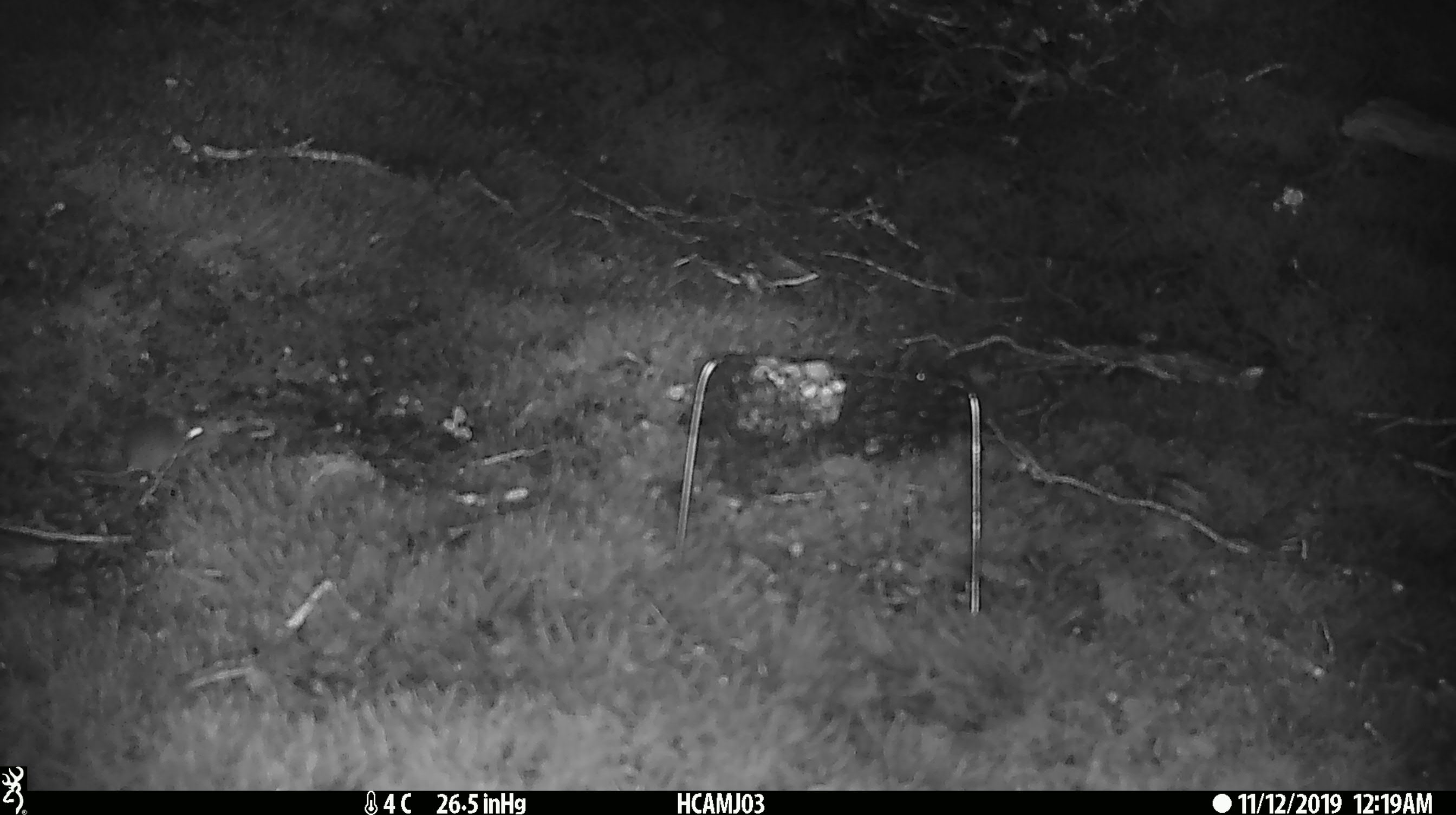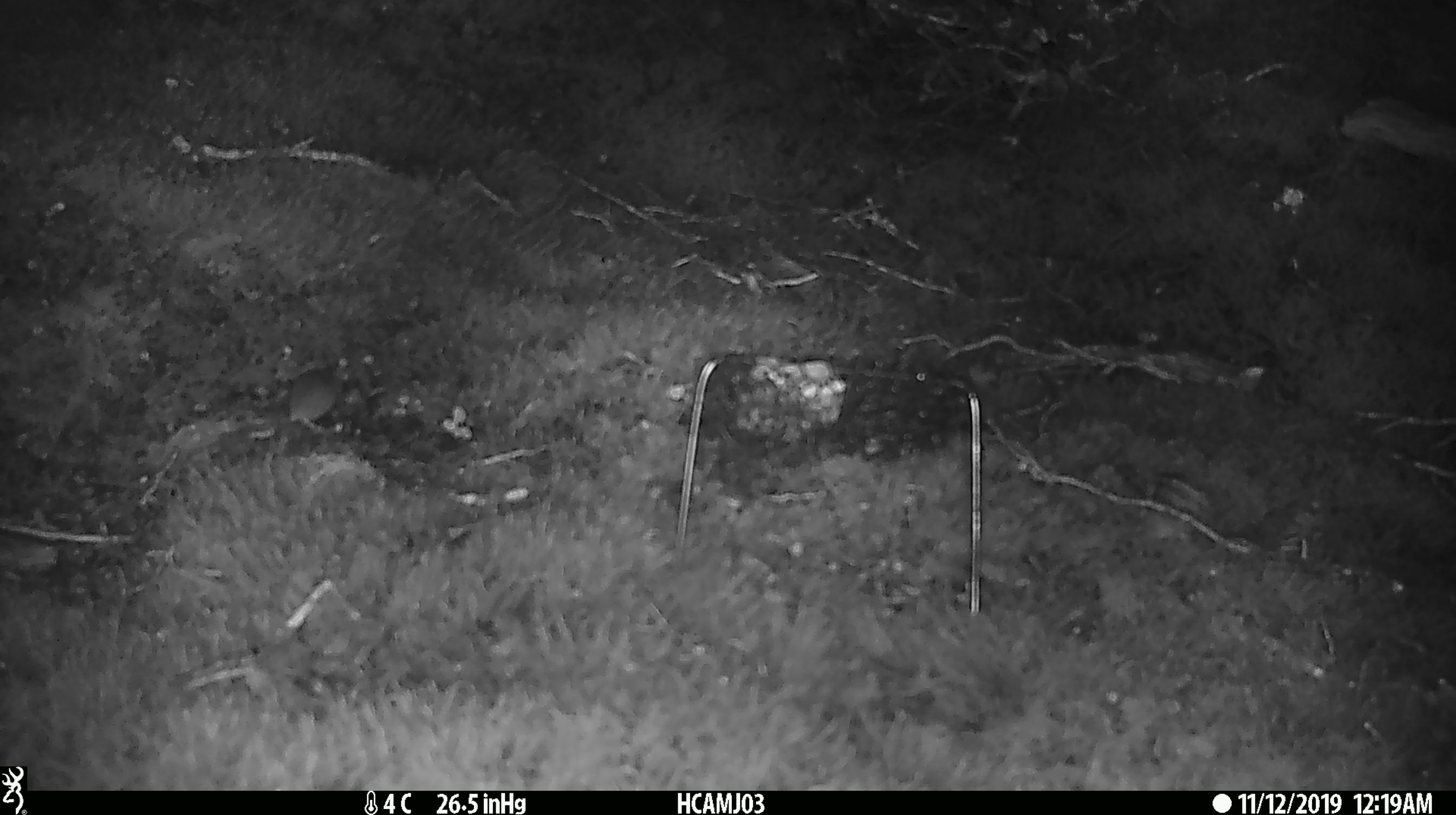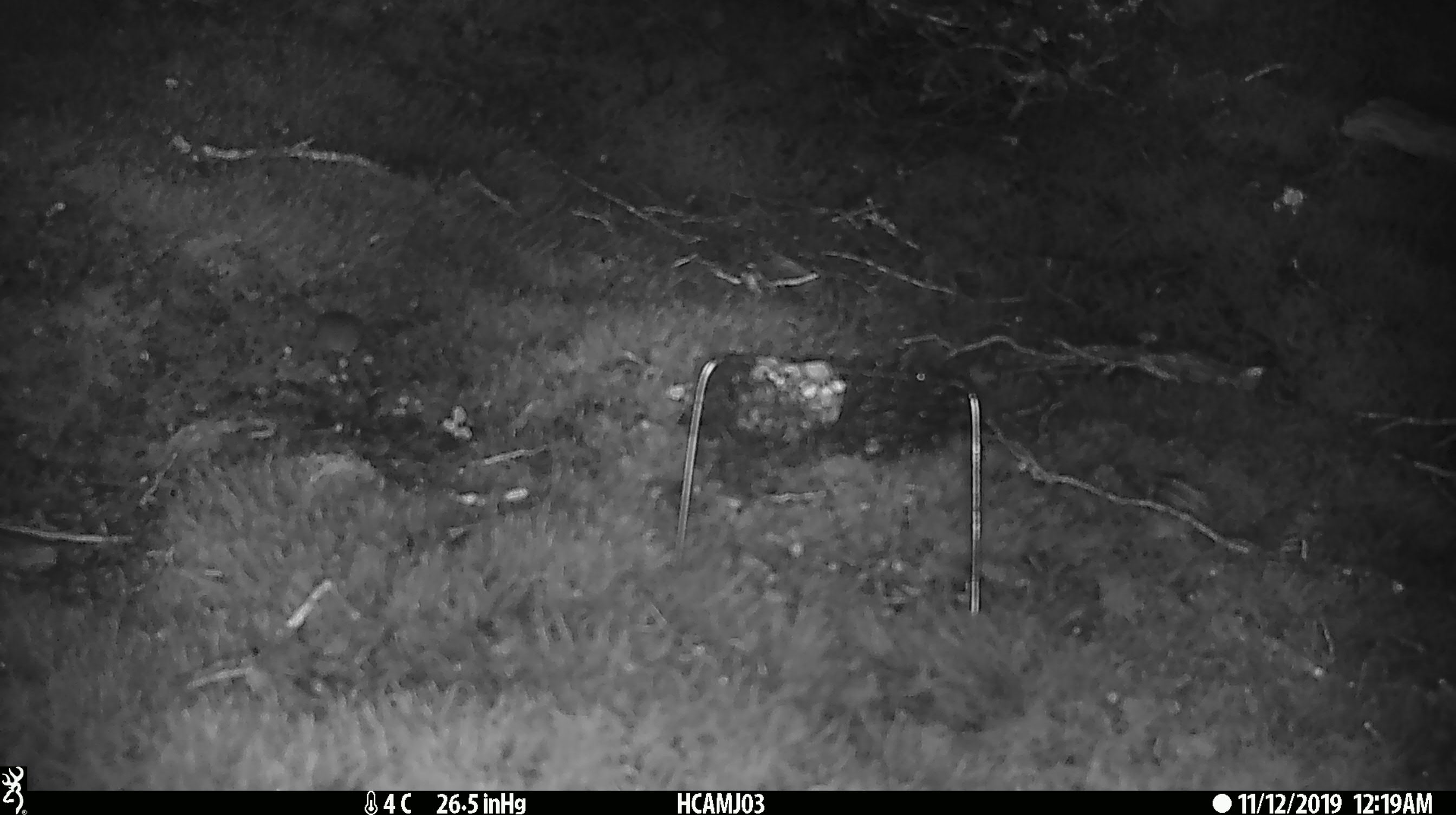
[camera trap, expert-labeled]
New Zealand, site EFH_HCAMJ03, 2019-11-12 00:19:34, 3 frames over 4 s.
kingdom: Animalia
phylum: Chordata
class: Mammalia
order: Rodentia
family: Muridae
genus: Mus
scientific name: Mus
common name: mouse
Mouse (Mus).